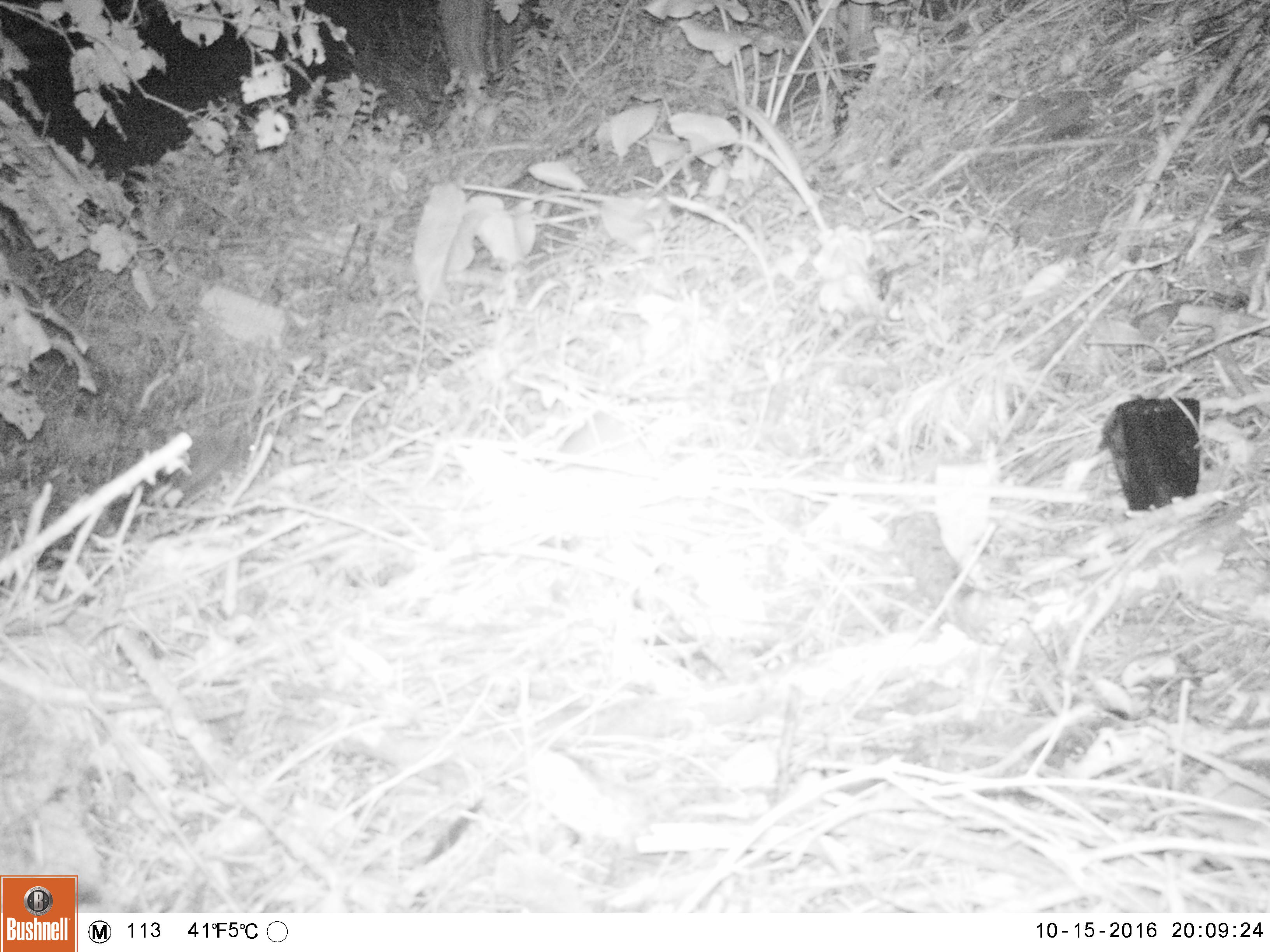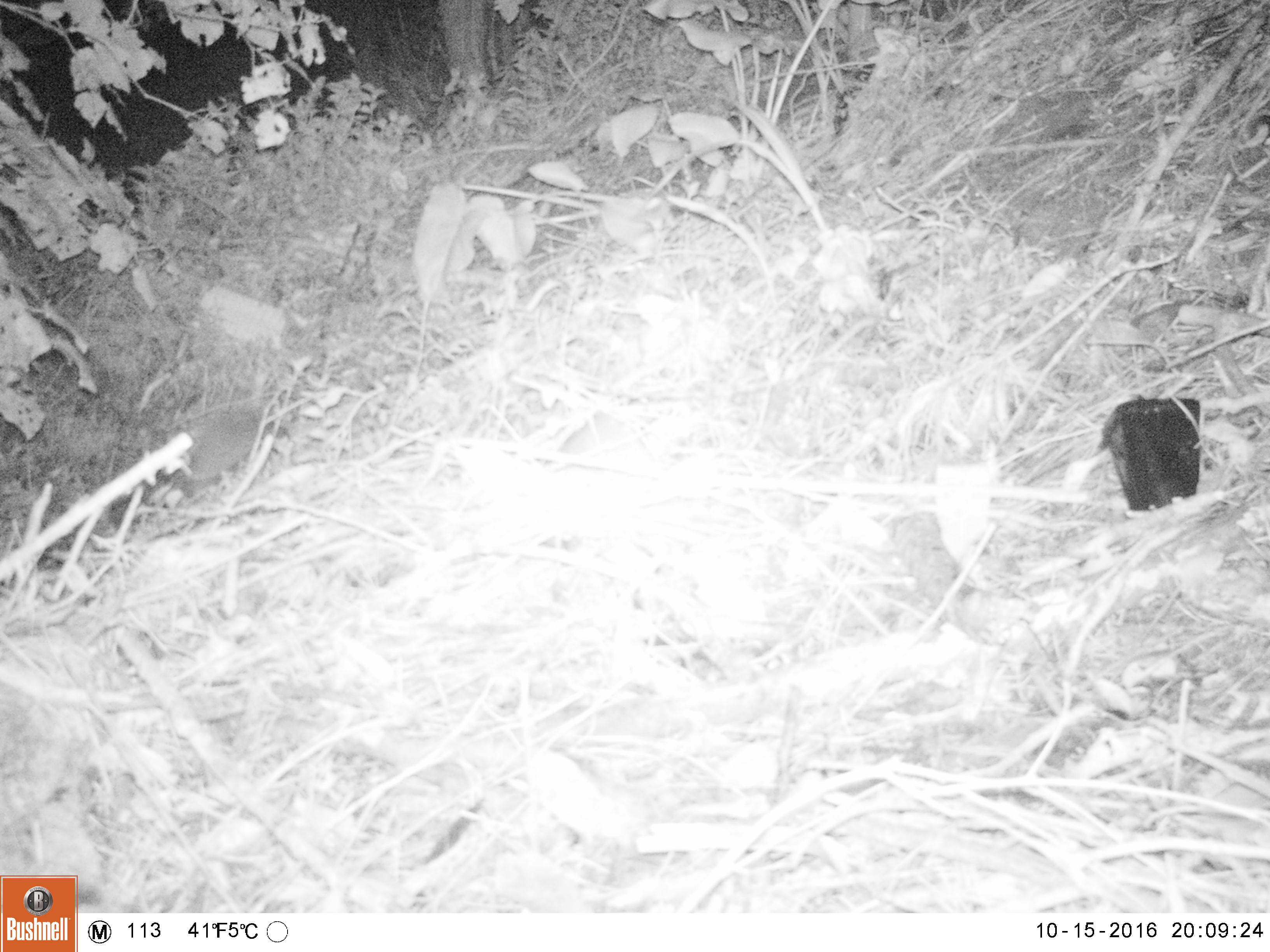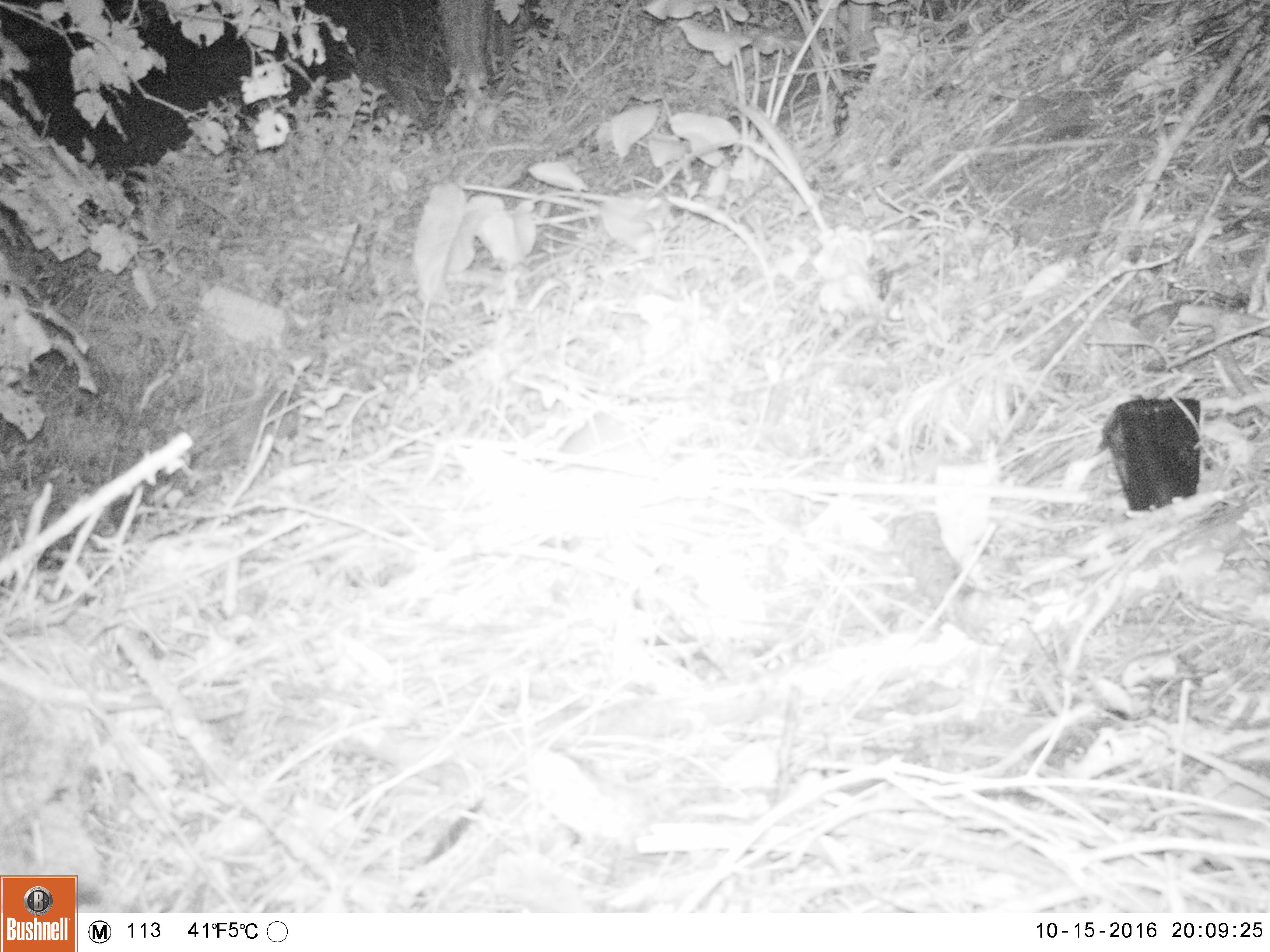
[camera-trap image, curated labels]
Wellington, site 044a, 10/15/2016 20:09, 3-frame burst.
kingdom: Animalia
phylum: Chordata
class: Mammalia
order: Eulipotyphla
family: Erinaceidae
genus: Erinaceus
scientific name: Erinaceus europaeus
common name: hedgehog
Hedgehog (Erinaceus europaeus).